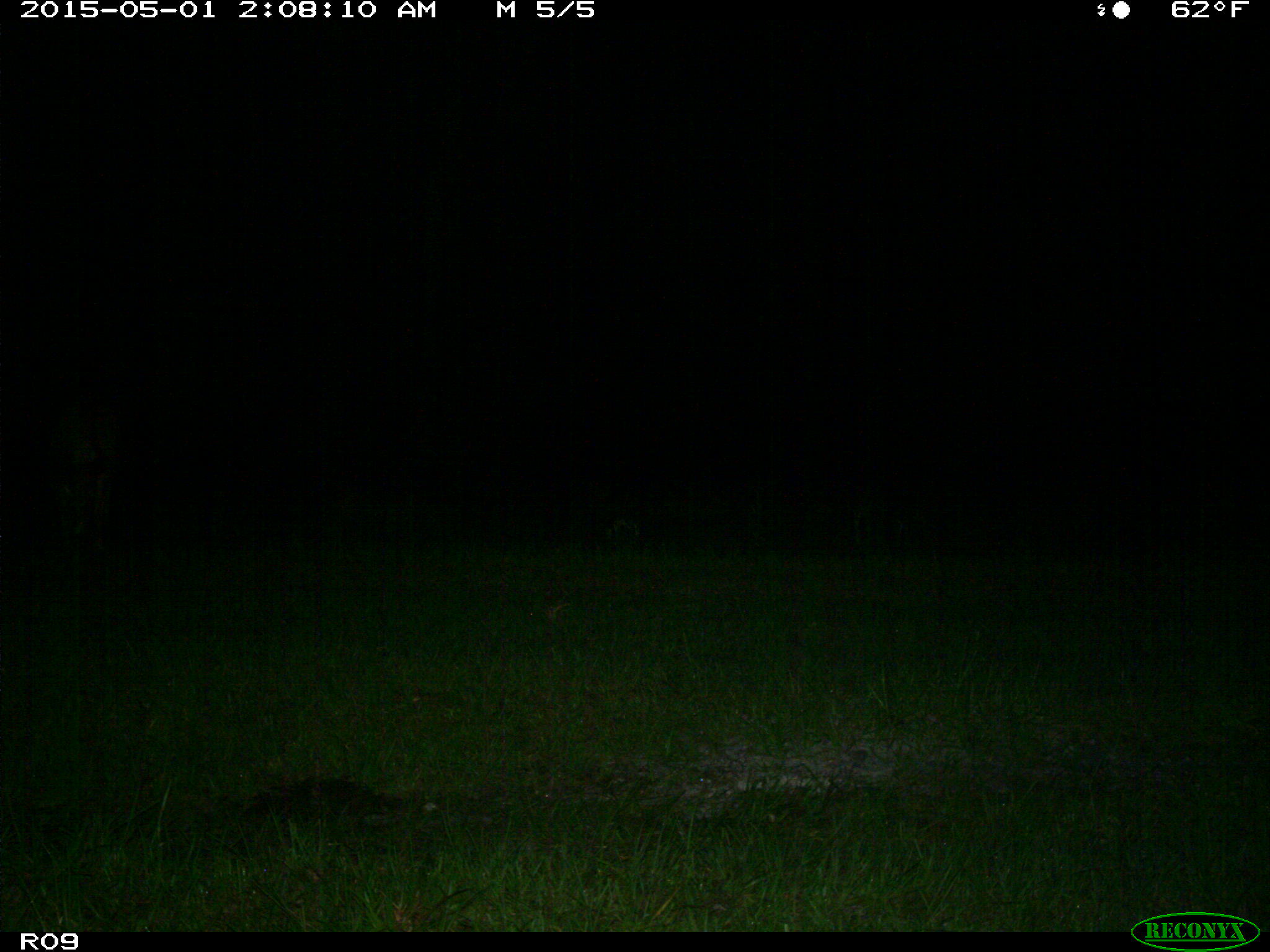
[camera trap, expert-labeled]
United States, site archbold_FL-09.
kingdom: Animalia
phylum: Chordata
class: Mammalia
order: Artiodactyla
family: Bovidae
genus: Bos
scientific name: Bos taurus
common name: domestic cow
Bos taurus (domestic cow).